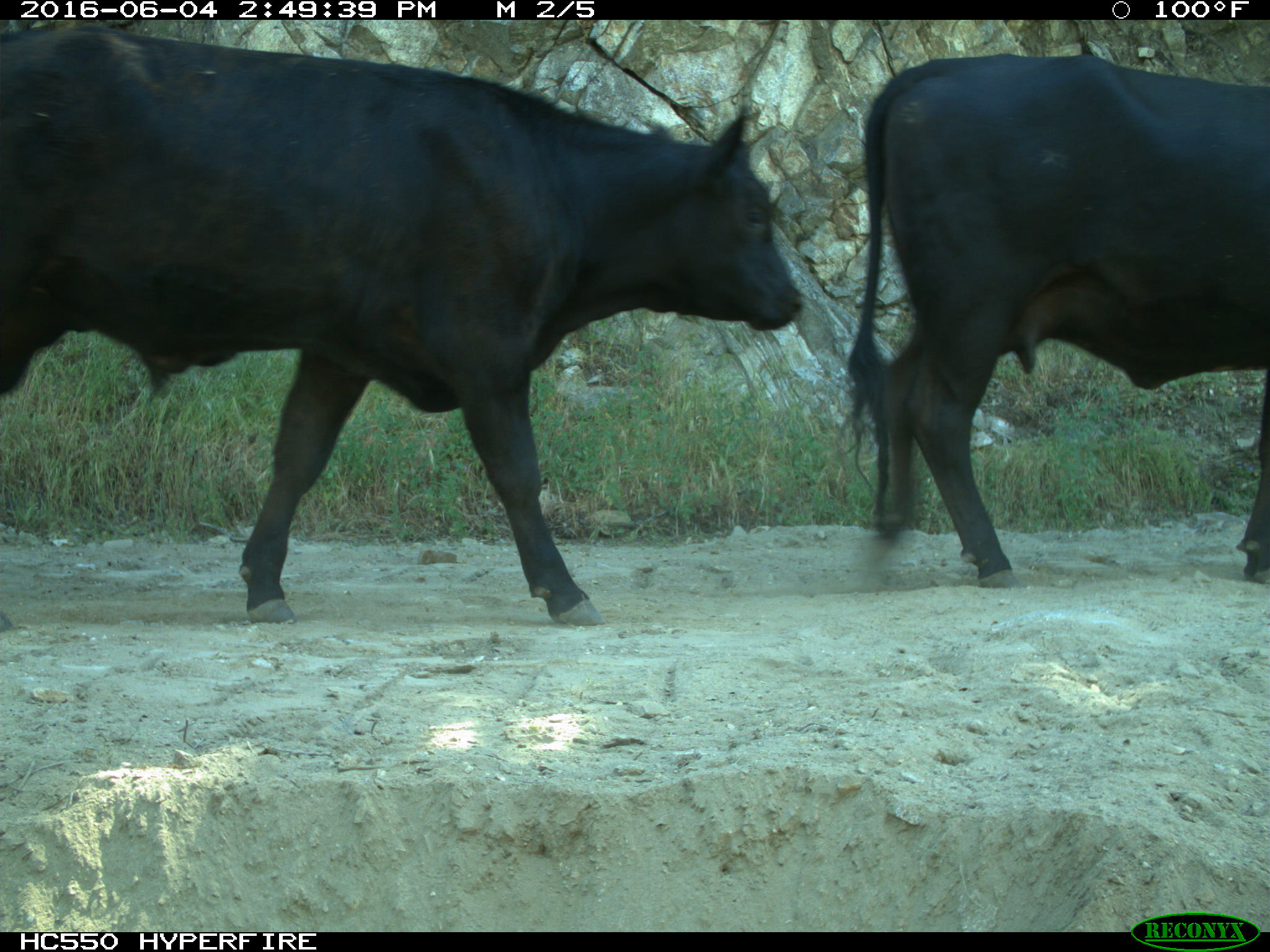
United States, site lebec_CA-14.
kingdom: Animalia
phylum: Chordata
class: Mammalia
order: Artiodactyla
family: Bovidae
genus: Bos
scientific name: Bos taurus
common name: domestic cow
Bos taurus (domestic cow).